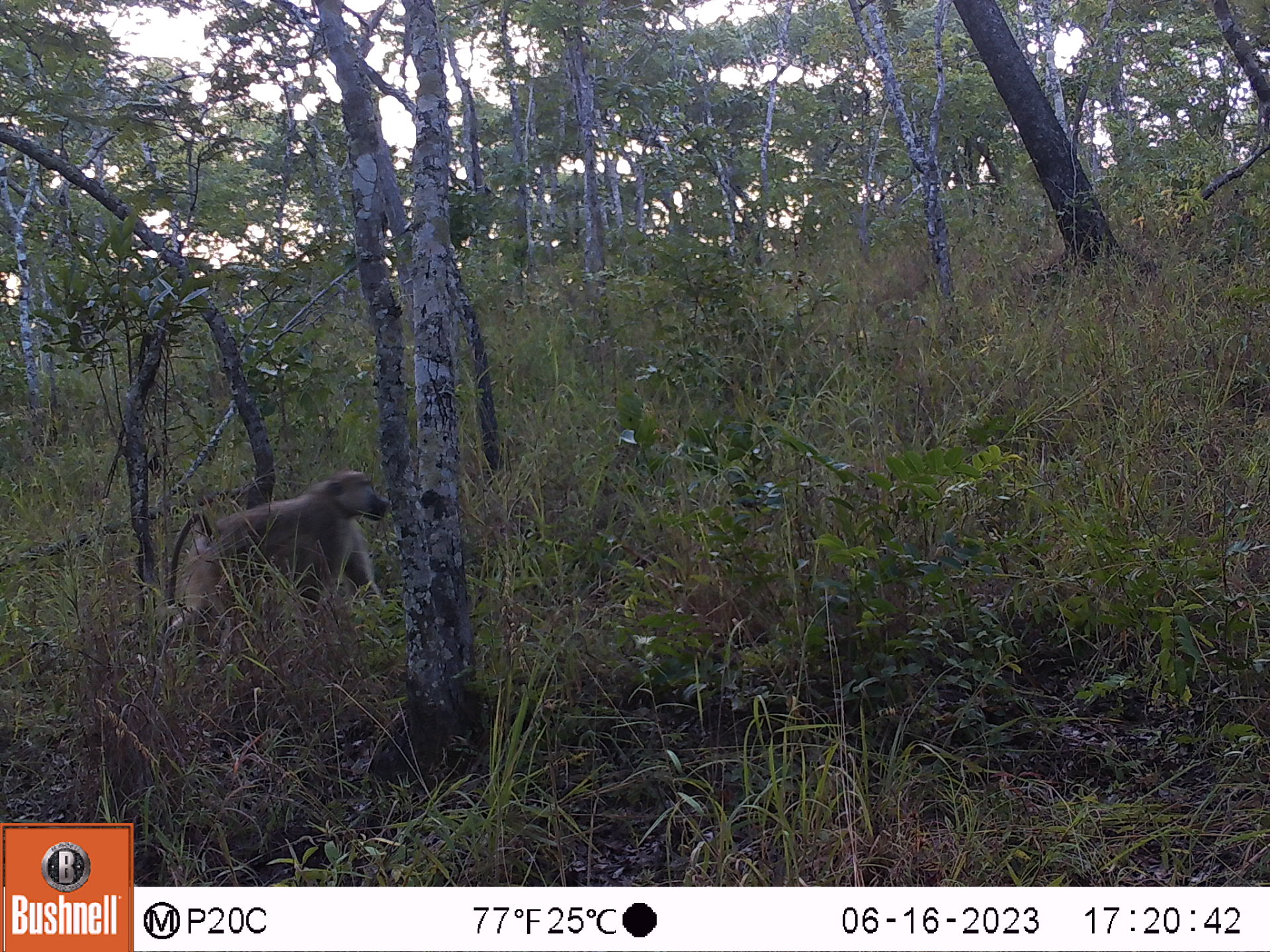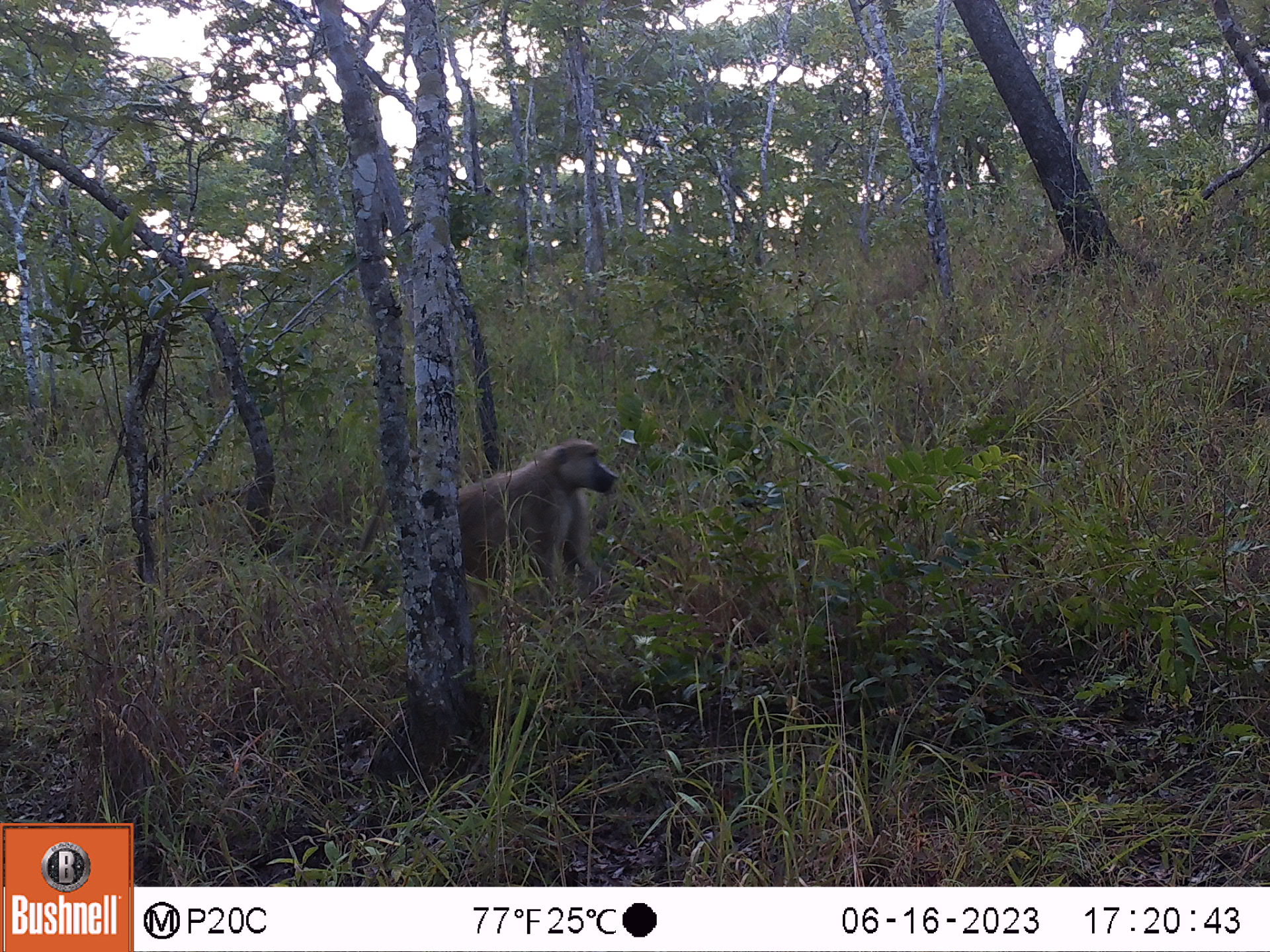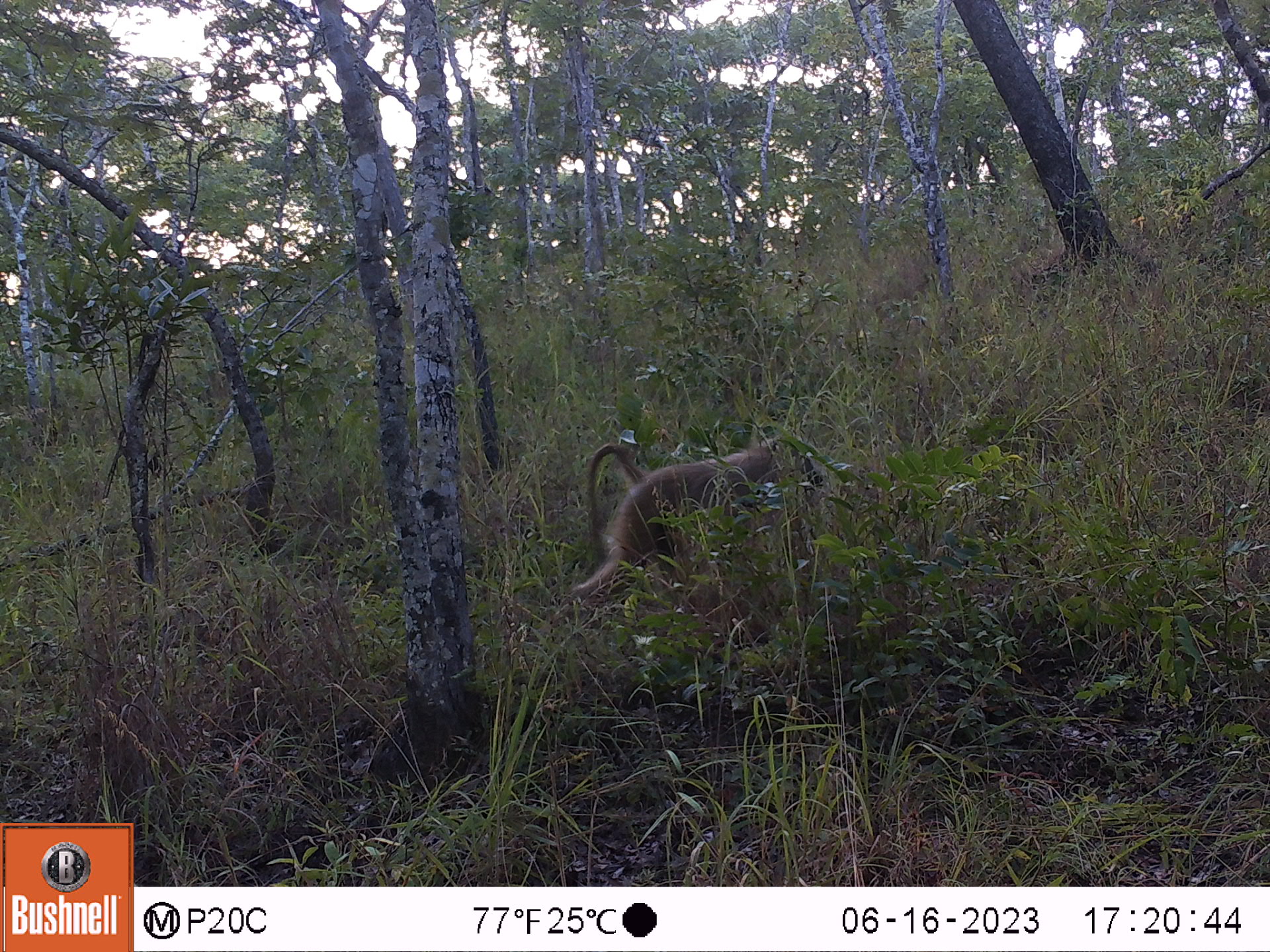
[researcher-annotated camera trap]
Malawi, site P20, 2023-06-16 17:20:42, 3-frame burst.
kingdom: Animalia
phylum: Chordata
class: Mammalia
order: Primates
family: Cercopithecidae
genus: Papio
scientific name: Papio cynocephalus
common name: yellow baboon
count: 1